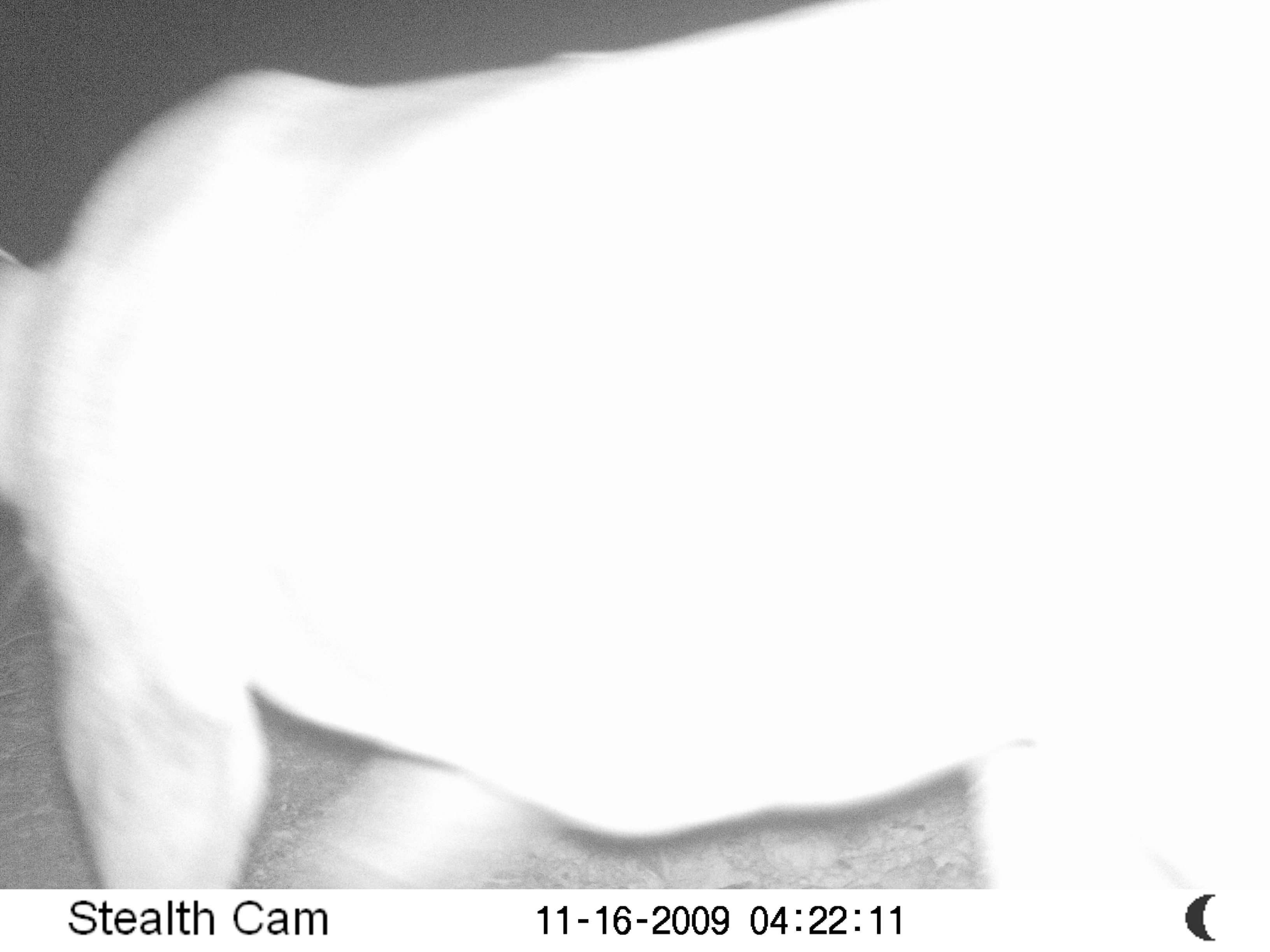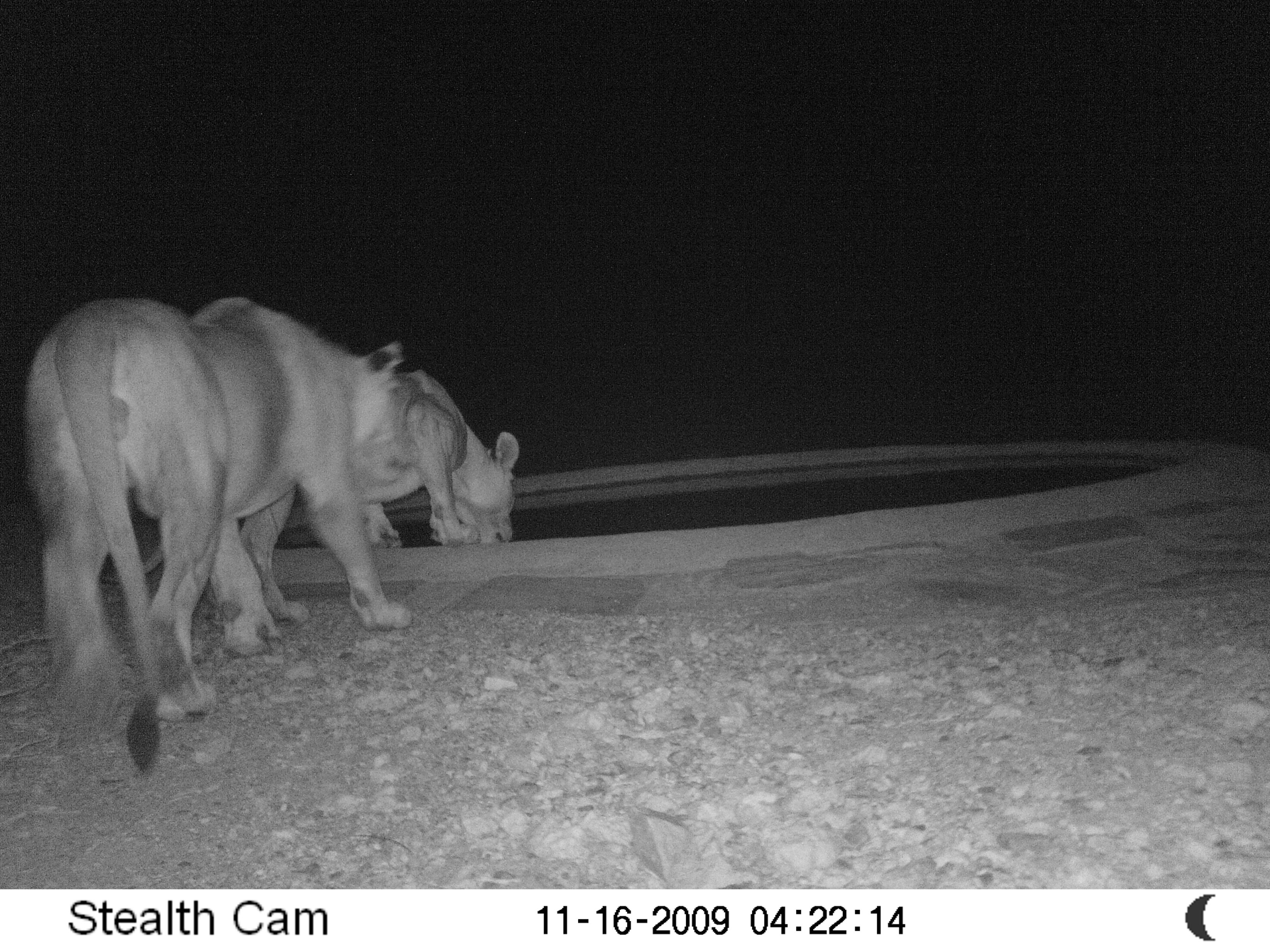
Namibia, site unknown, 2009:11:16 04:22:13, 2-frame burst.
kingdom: Animalia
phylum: Chordata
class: Mammalia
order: Carnivora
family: Felidae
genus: Panthera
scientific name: Panthera leo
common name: lion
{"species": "Panthera leo (lion)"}